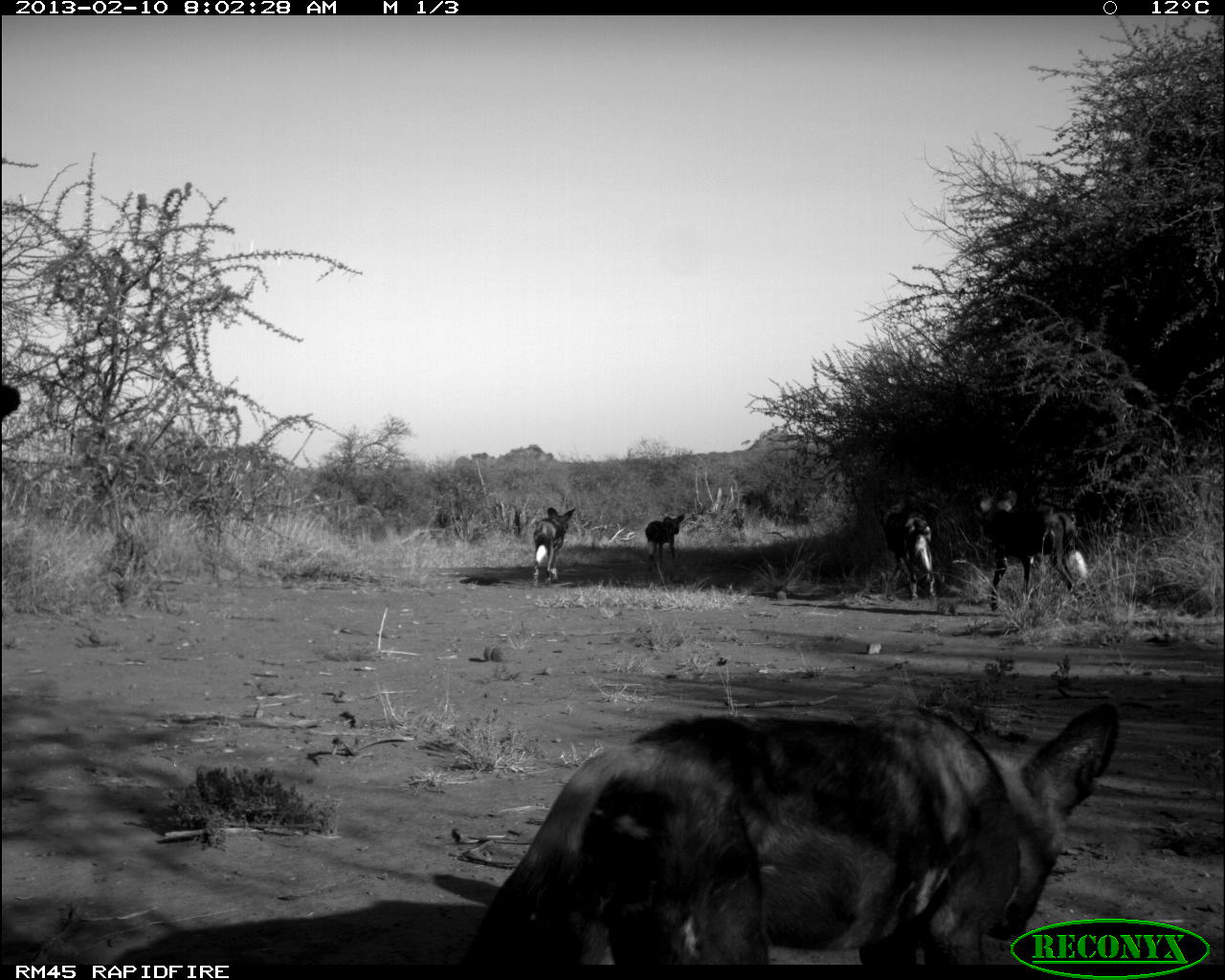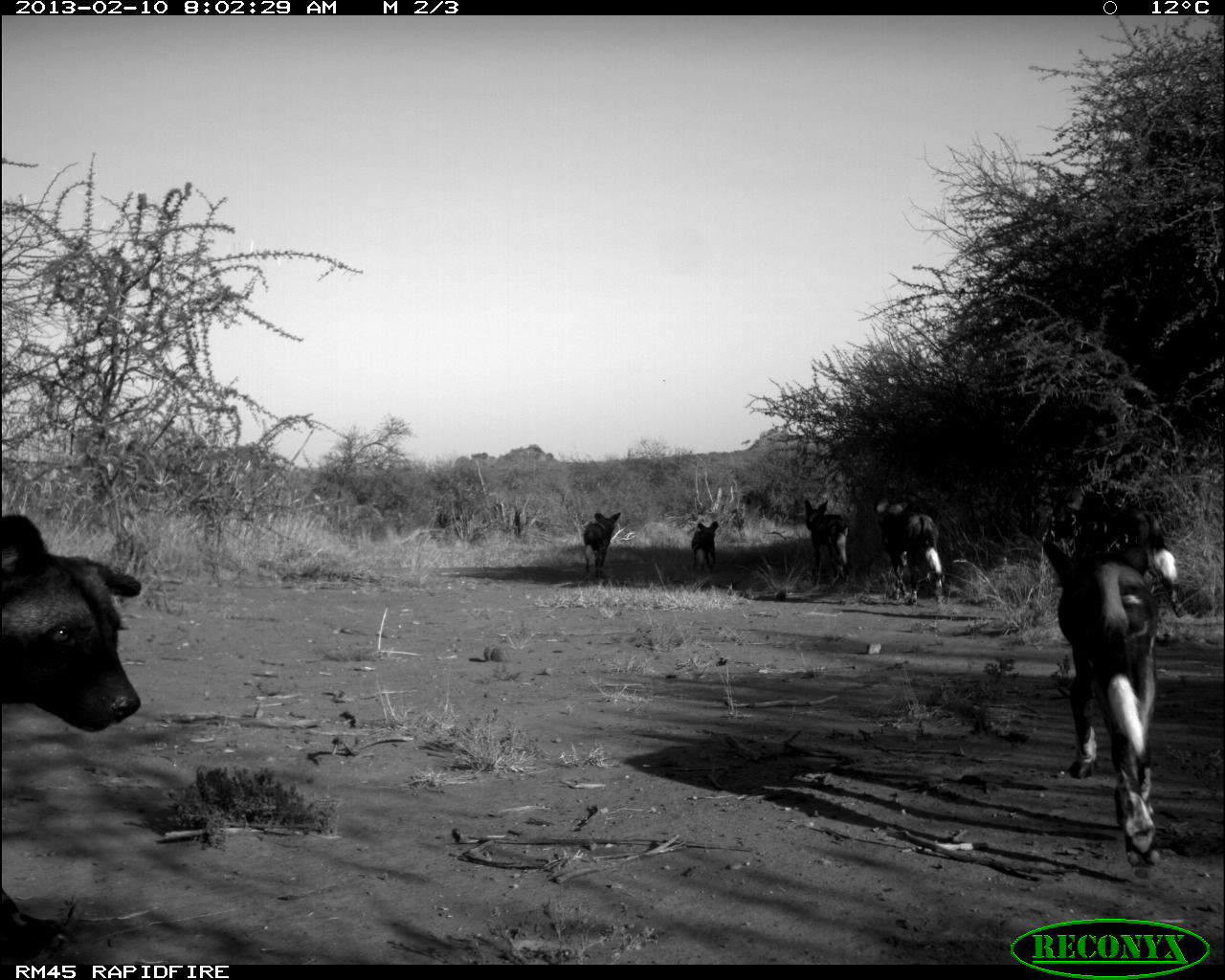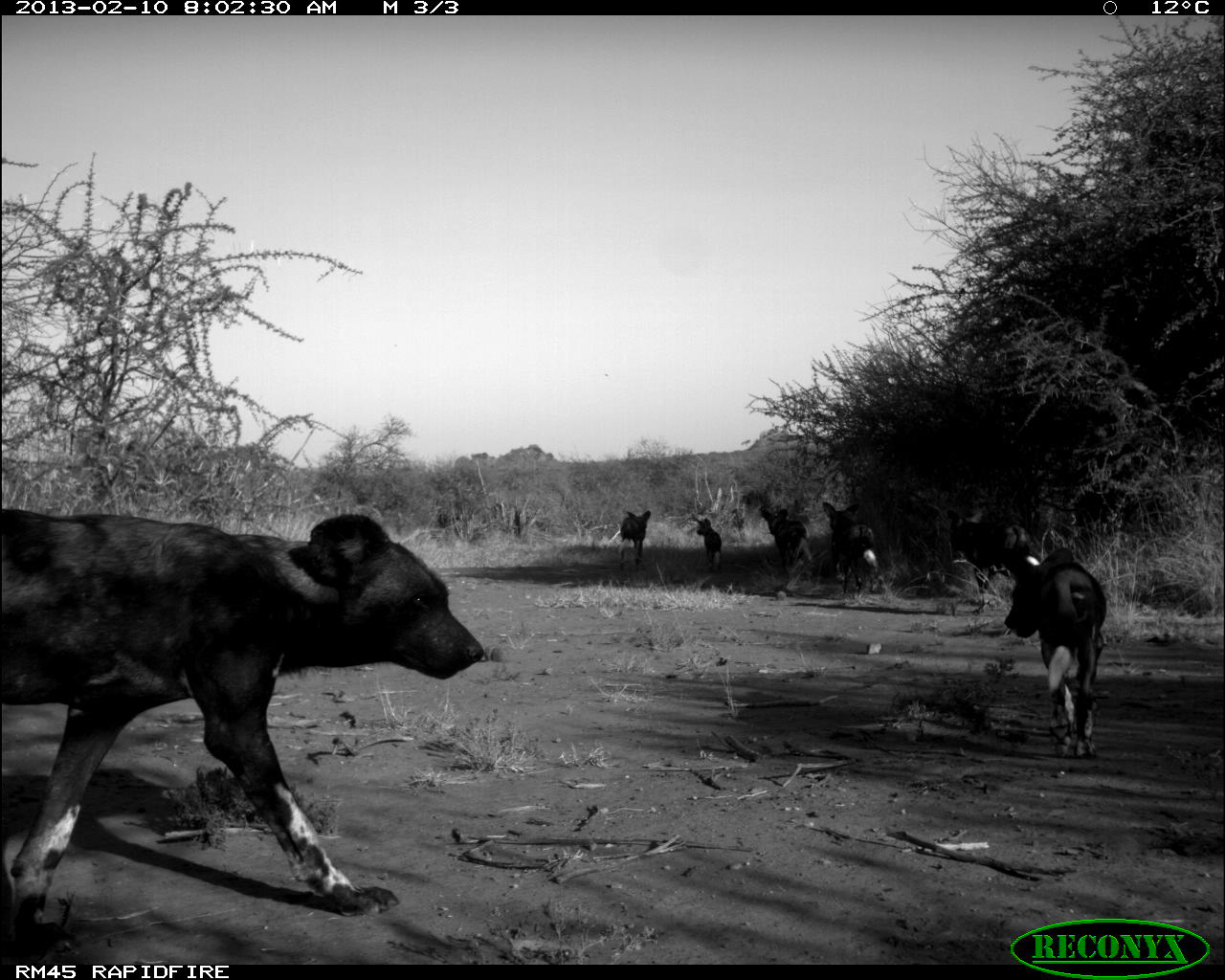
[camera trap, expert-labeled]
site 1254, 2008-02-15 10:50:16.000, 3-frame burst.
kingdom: Animalia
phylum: Chordata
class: Mammalia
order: Artiodactyla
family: Bovidae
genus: Aepyceros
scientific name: Aepyceros melampus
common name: impala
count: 3